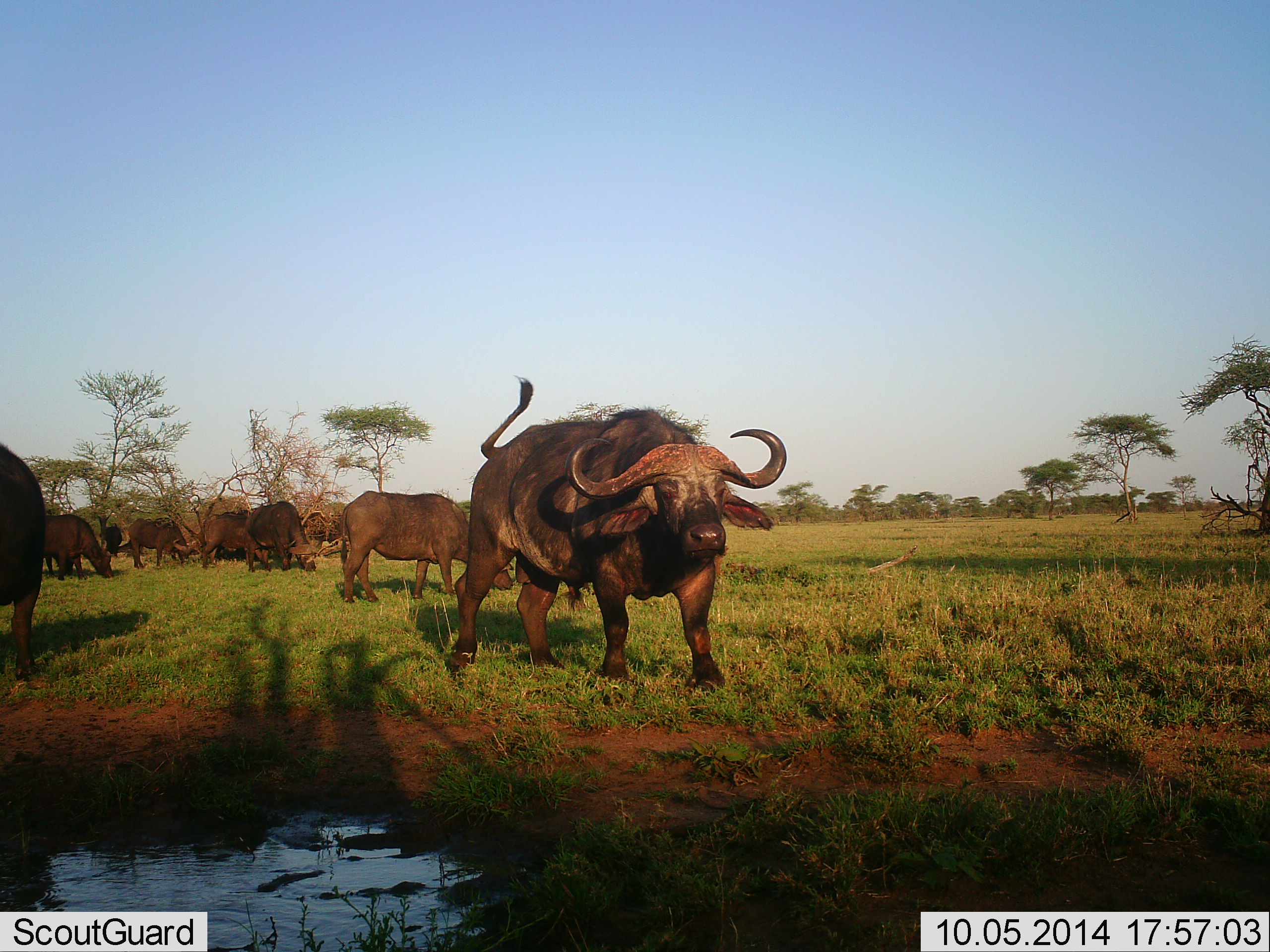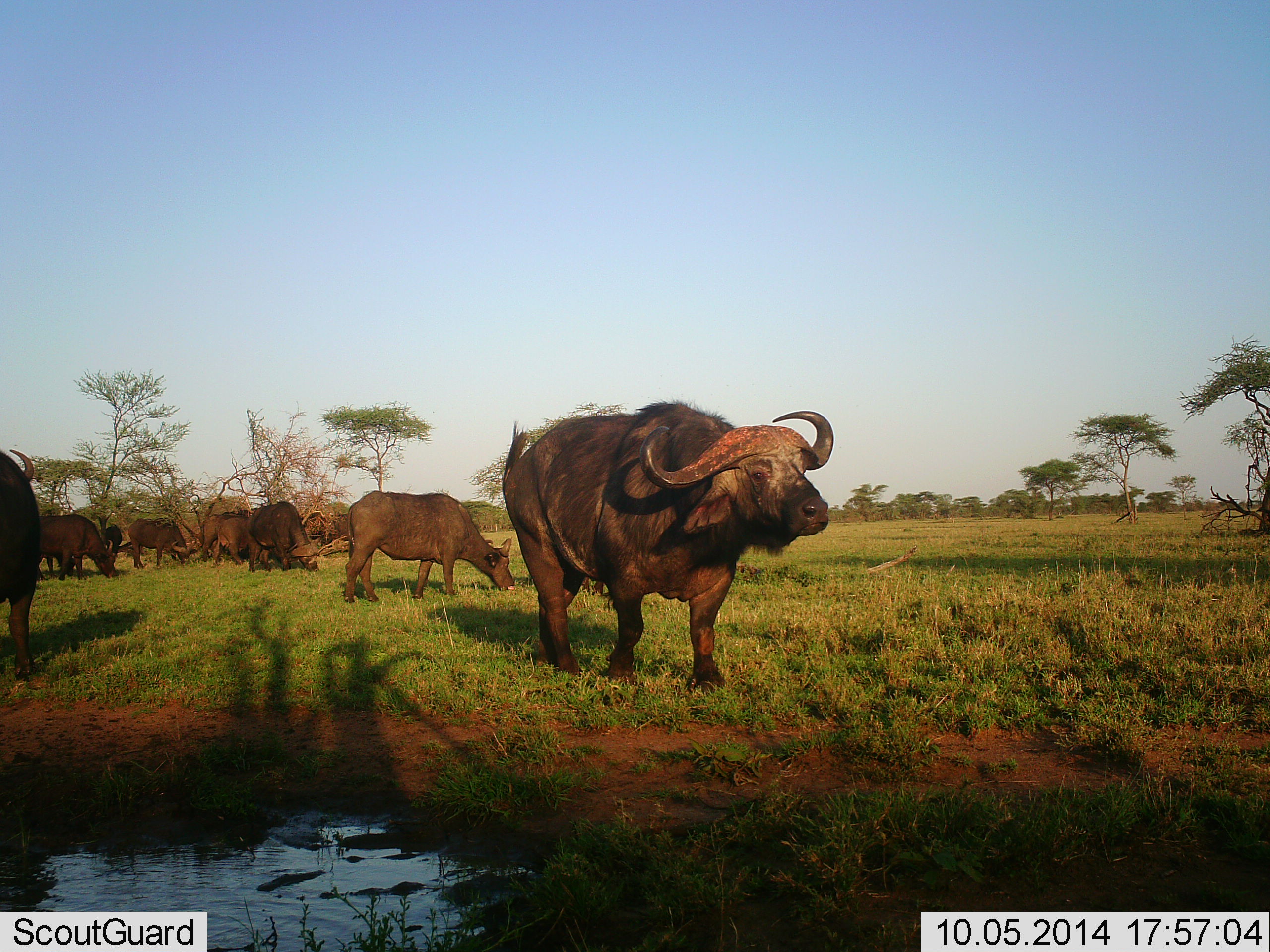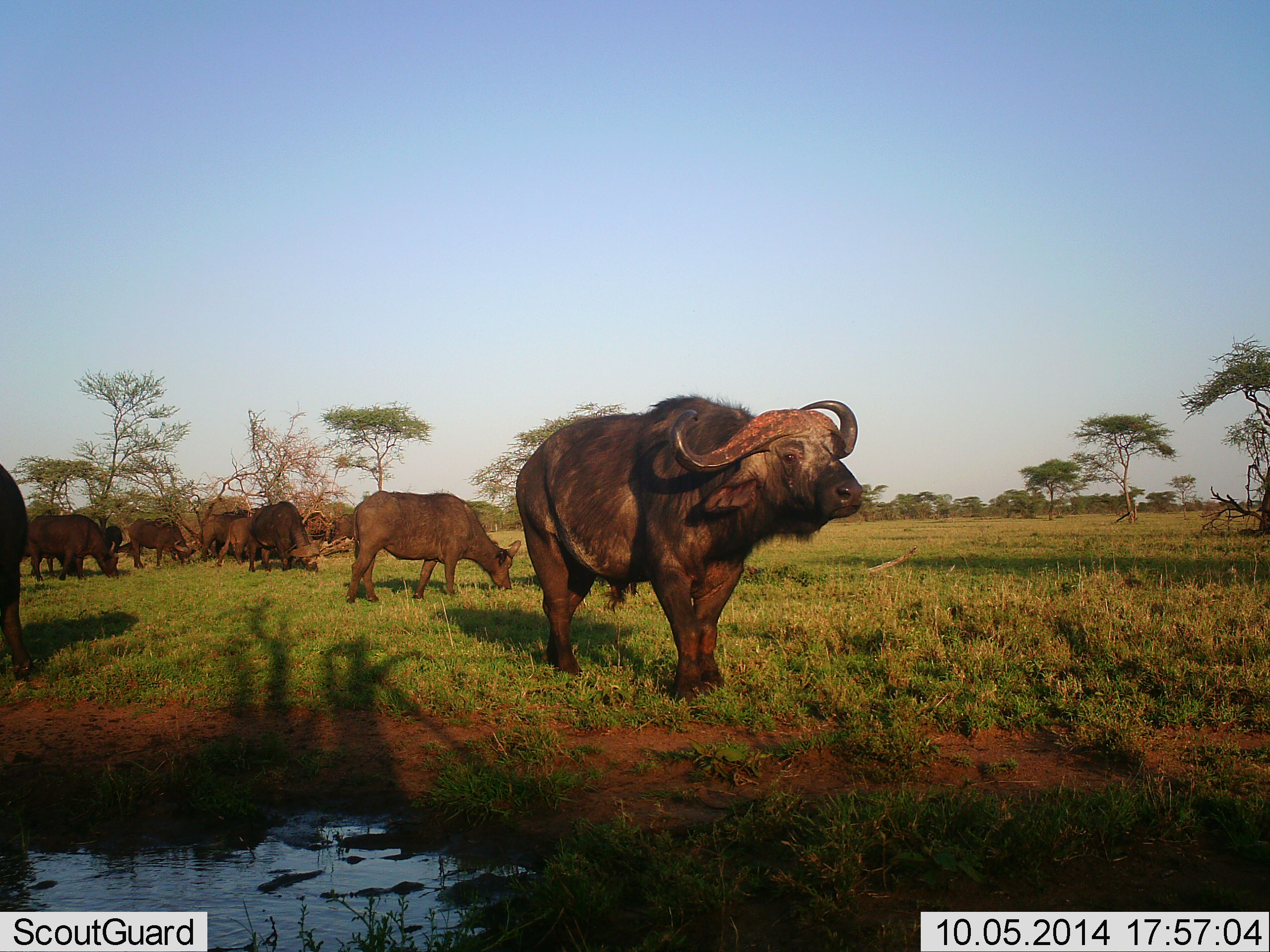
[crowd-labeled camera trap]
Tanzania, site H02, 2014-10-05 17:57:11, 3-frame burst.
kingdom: Animalia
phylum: Chordata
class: Mammalia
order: Artiodactyla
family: Bovidae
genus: Syncerus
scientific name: Syncerus caffer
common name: cape buffalo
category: buffalo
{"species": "buffalo (cape buffalo) (Syncerus caffer)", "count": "9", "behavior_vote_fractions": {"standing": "27%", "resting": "0%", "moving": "73%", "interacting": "0%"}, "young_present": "0%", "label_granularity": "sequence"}